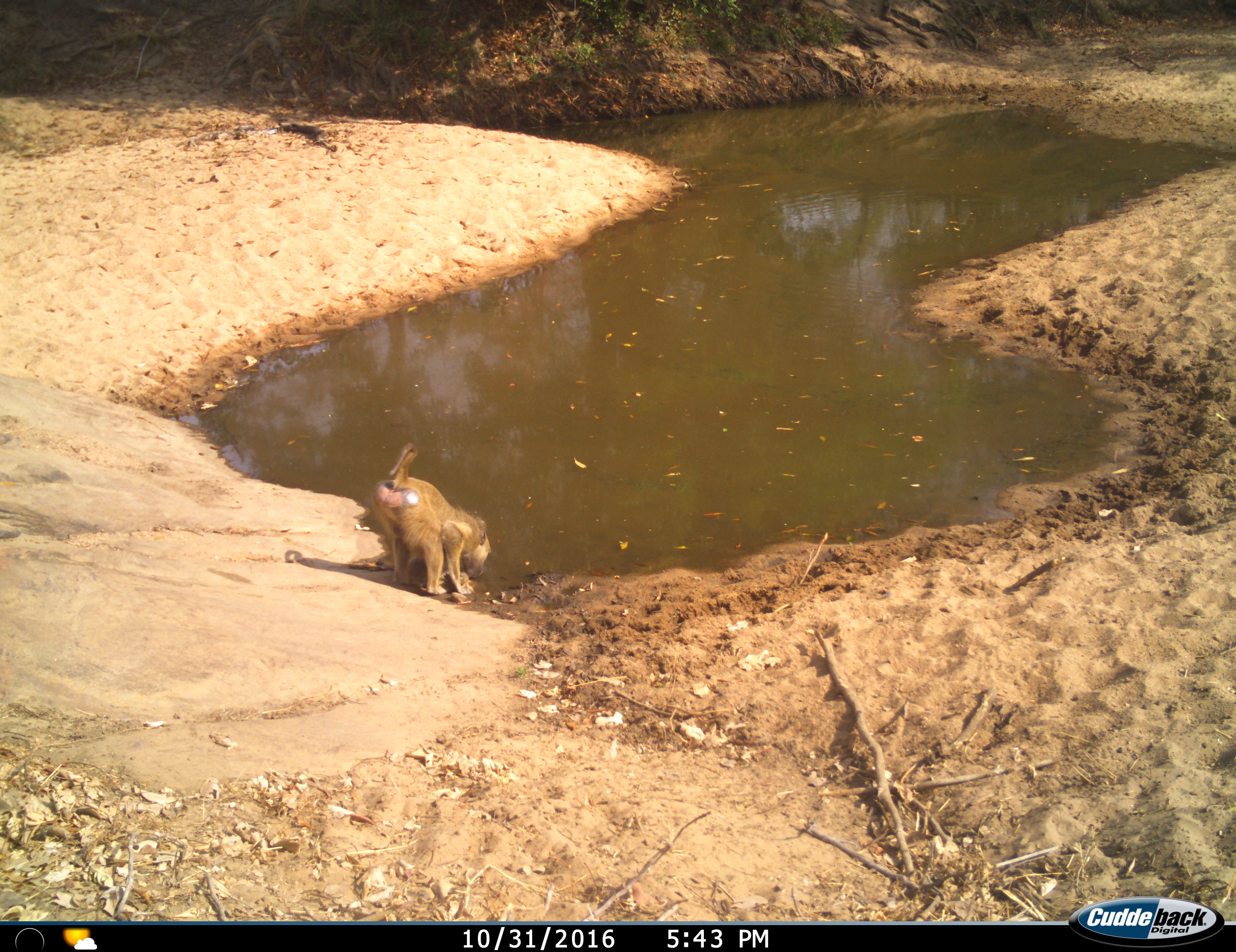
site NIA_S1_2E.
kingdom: Animalia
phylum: Chordata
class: Mammalia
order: Primates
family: Cercopithecidae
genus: Papio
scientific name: Papio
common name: baboon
Baboon (Papio), count 1. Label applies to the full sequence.